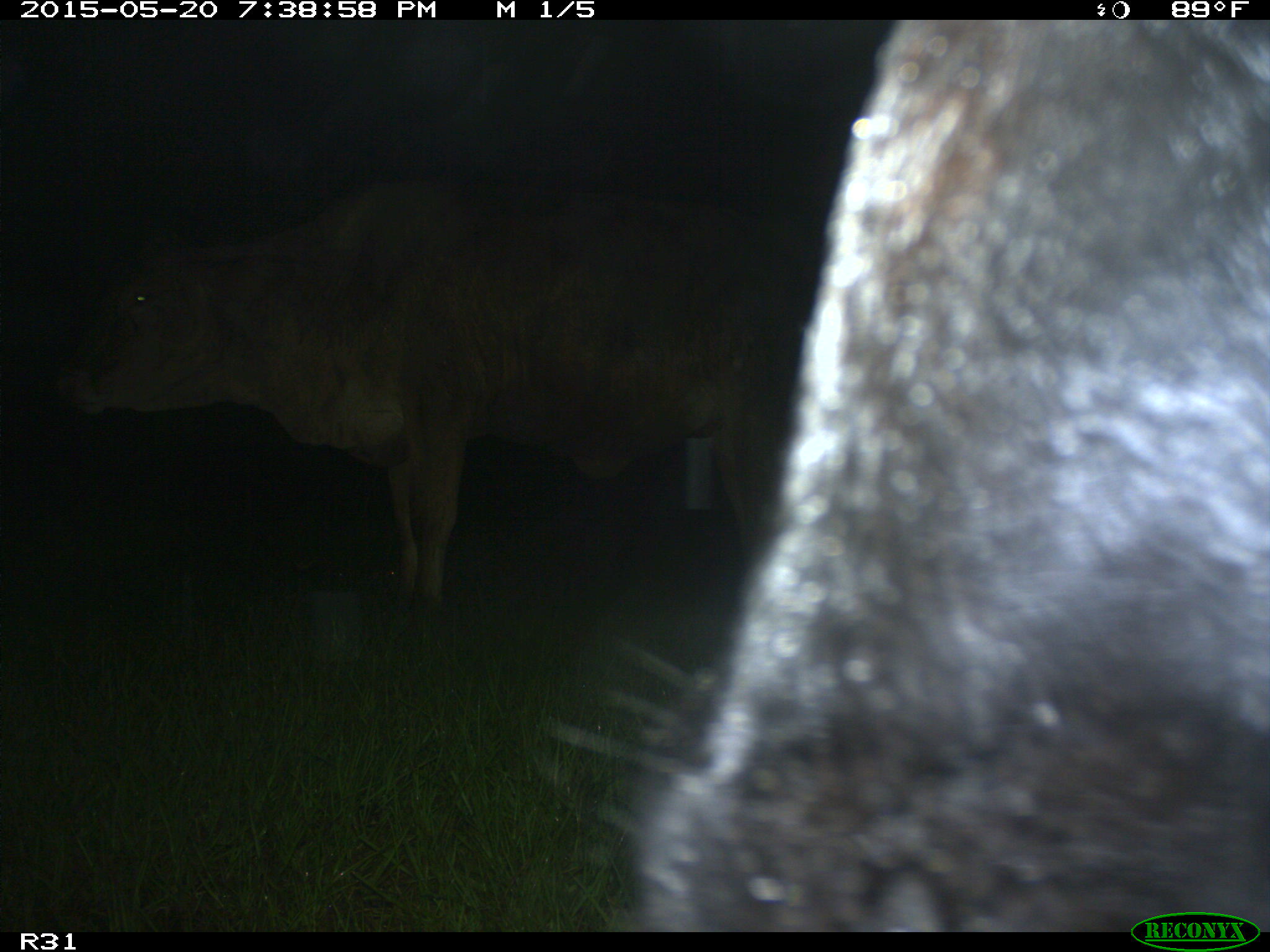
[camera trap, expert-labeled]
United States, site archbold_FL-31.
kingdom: Animalia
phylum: Chordata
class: Mammalia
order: Artiodactyla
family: Bovidae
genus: Bos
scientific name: Bos taurus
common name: domestic cow